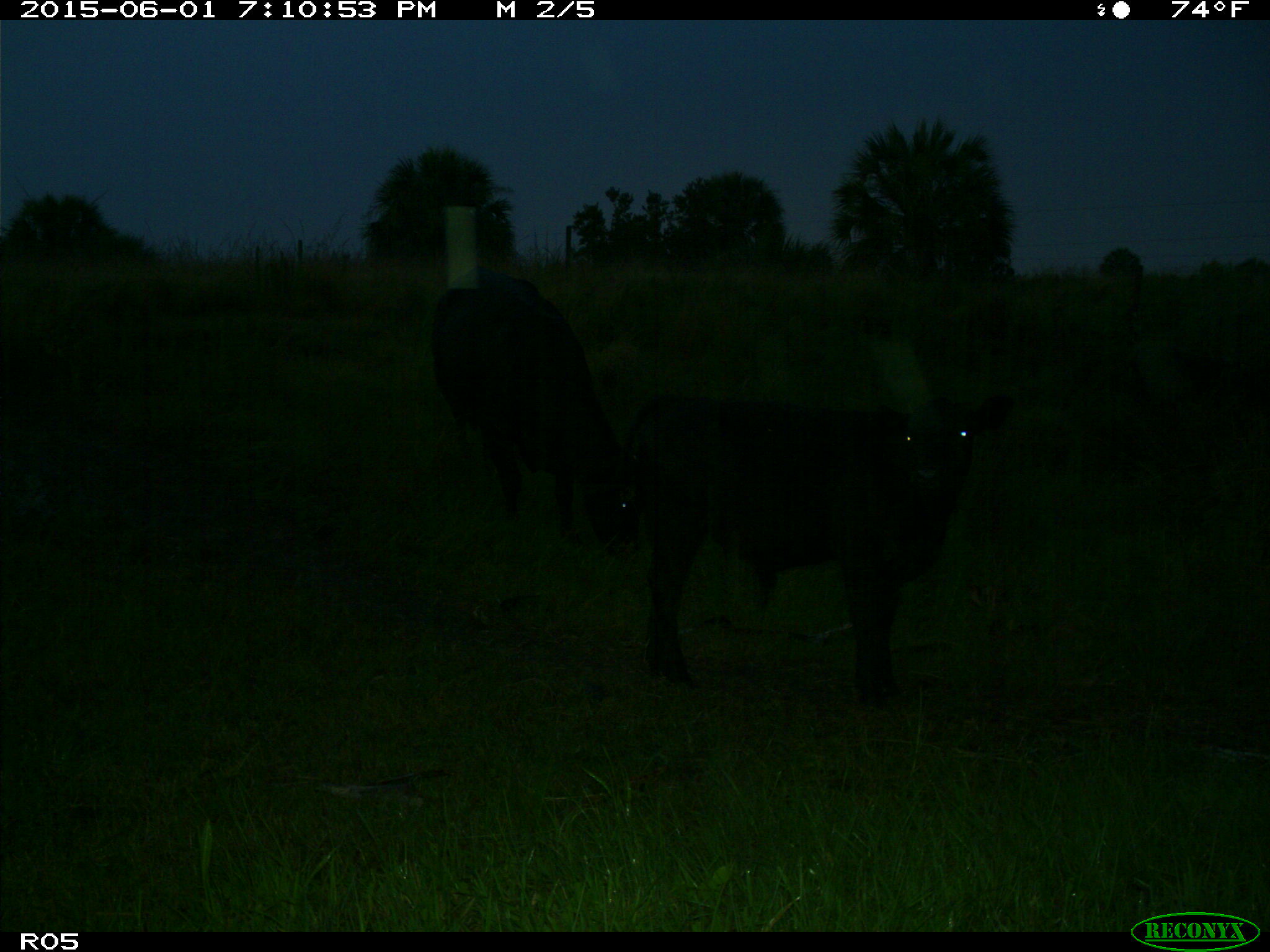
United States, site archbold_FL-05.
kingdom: Animalia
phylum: Chordata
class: Mammalia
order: Artiodactyla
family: Bovidae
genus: Bos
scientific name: Bos taurus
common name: domestic cow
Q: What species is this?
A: Bos taurus (domestic cow).